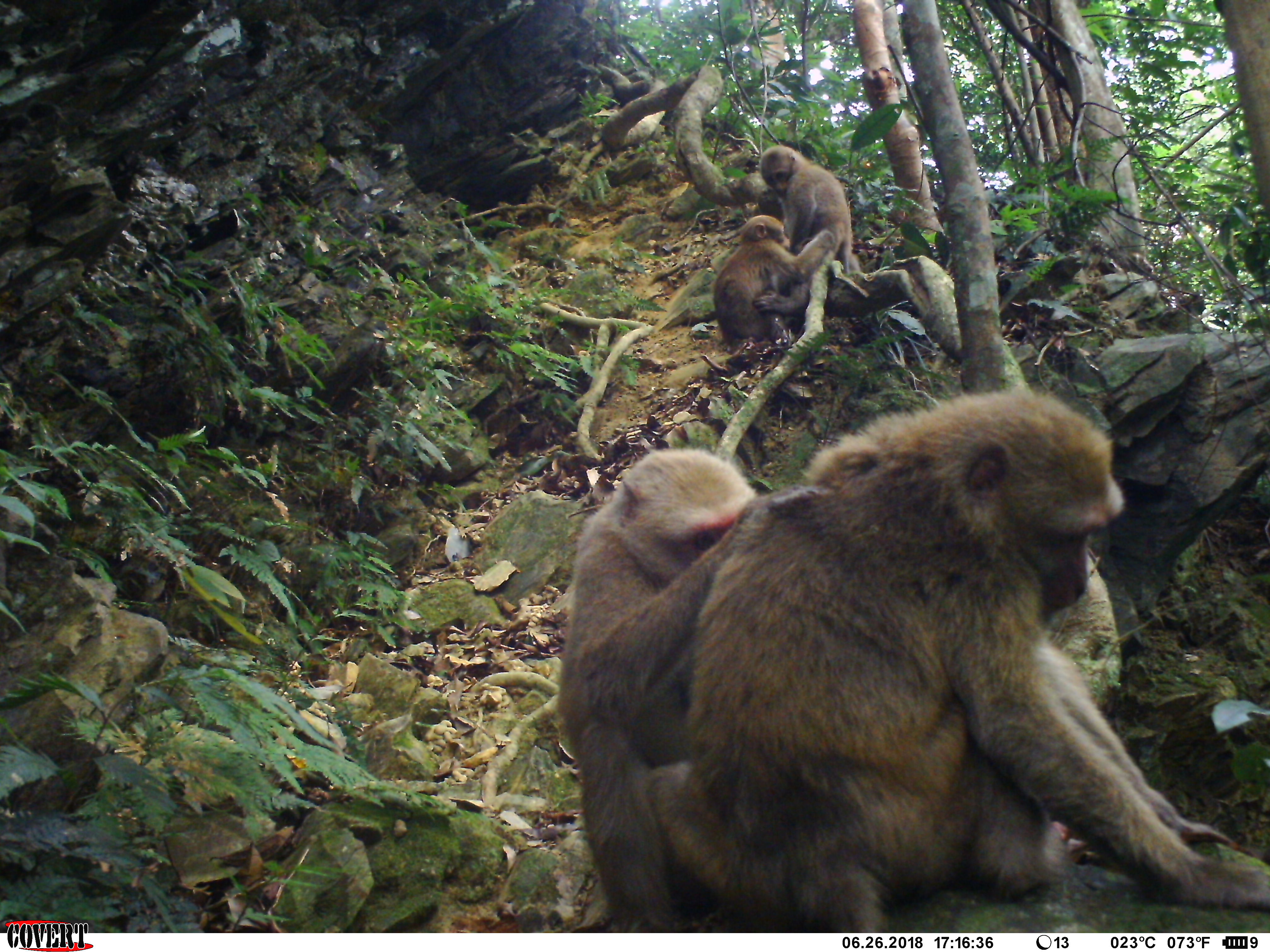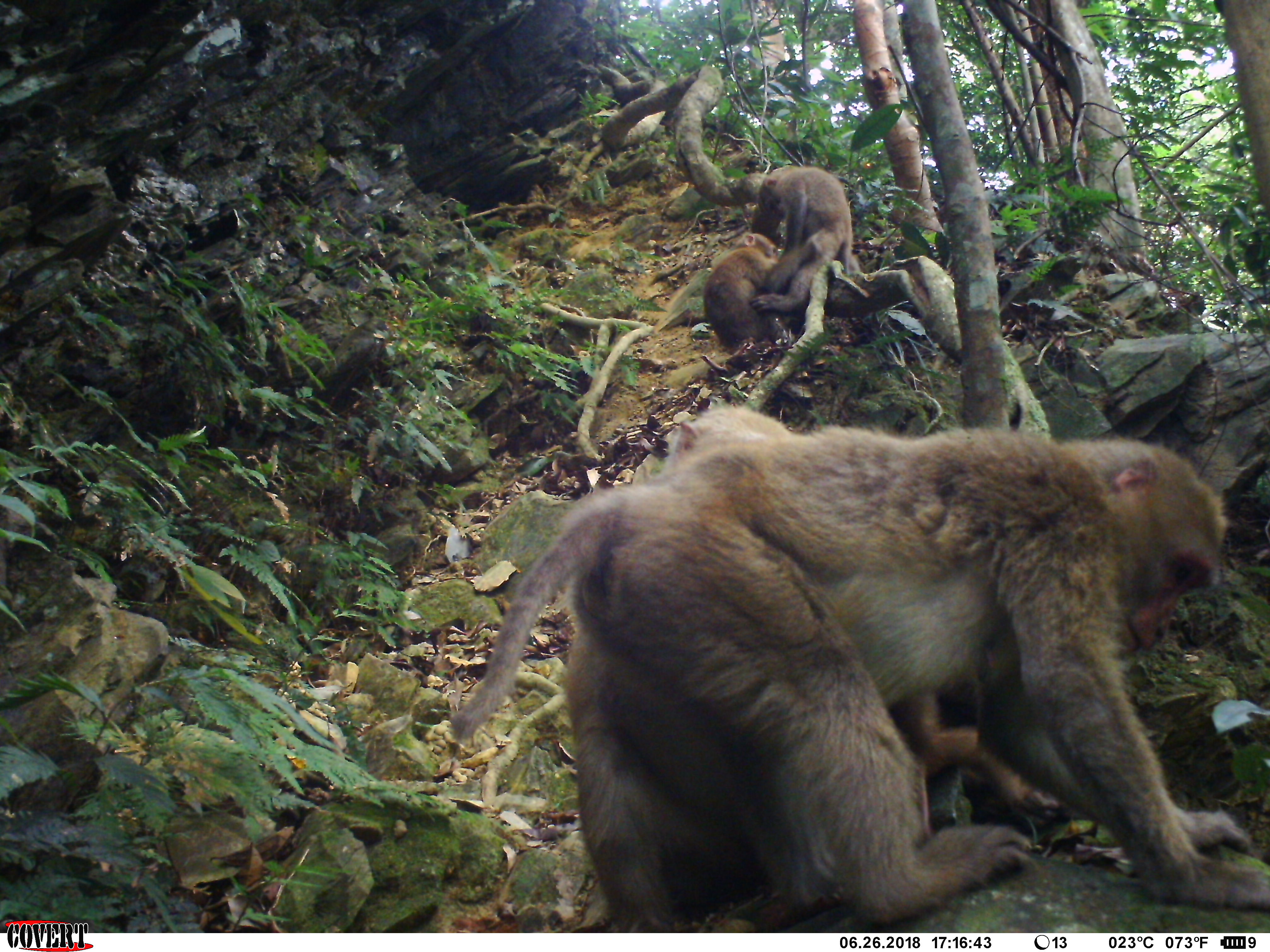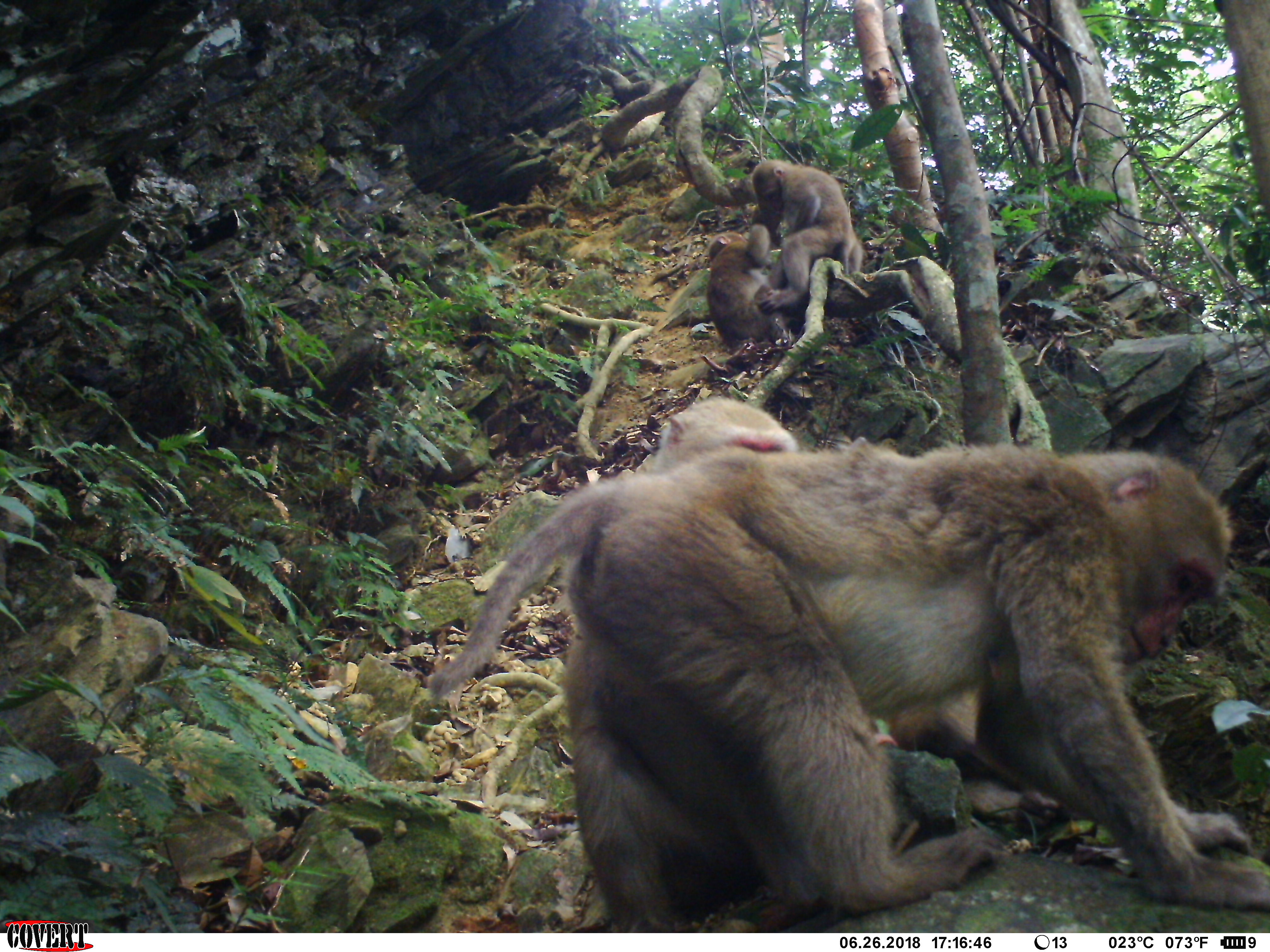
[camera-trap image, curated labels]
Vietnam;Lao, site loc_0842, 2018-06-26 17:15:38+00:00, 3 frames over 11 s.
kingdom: Animalia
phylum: Chordata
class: Mammalia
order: Primates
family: Cercopithecidae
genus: Macaca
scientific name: Macaca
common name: macaques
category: assam or rhesus macaque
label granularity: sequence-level